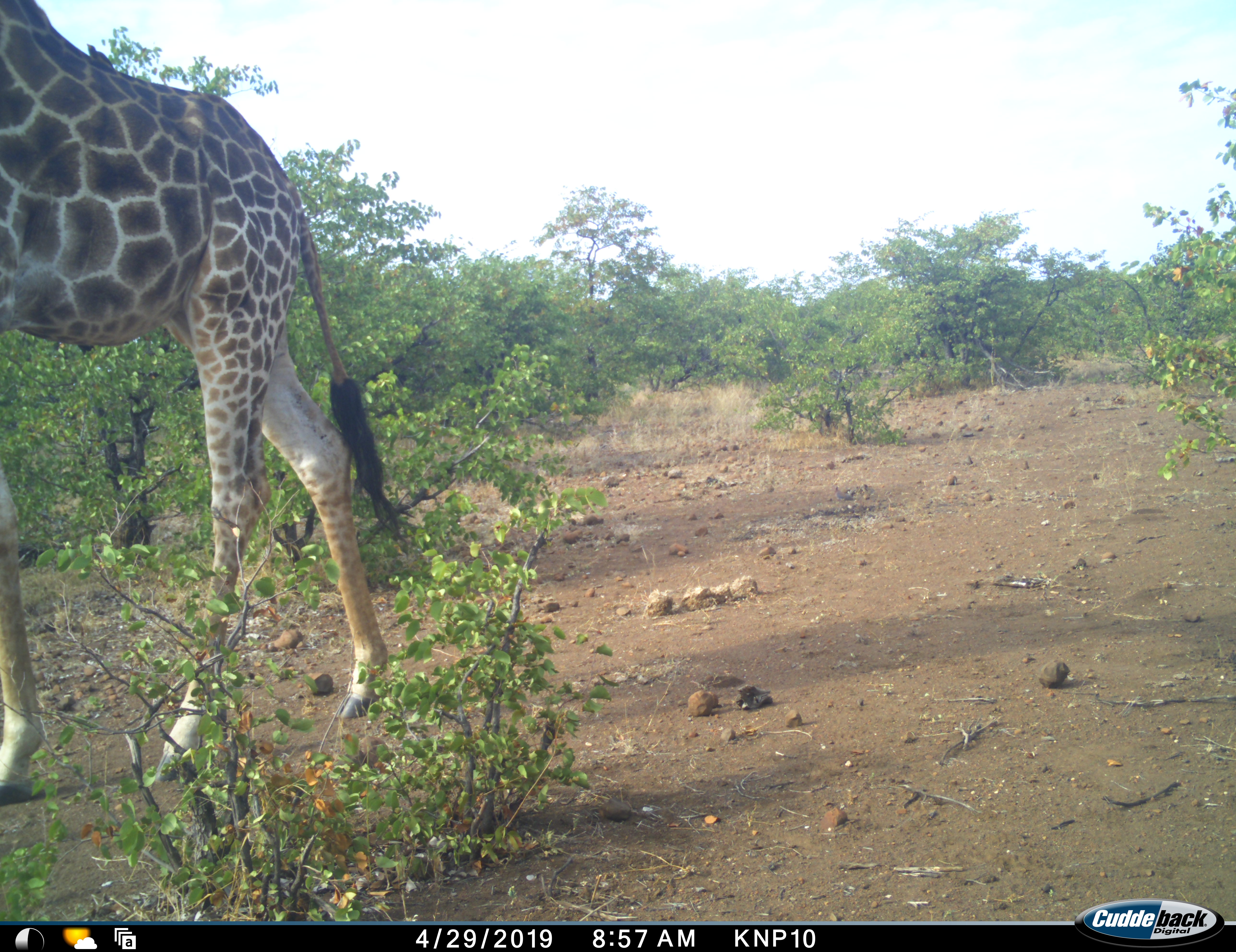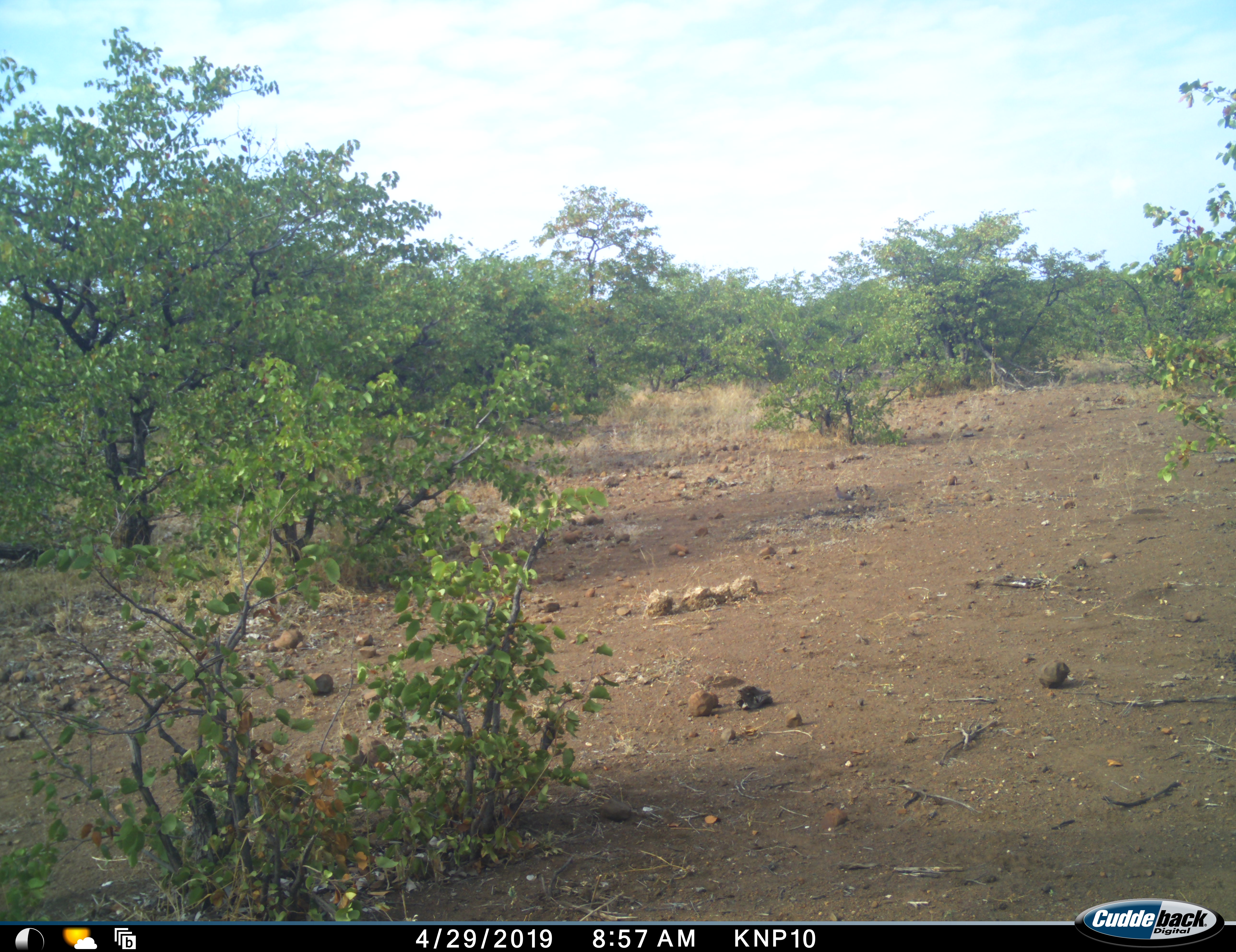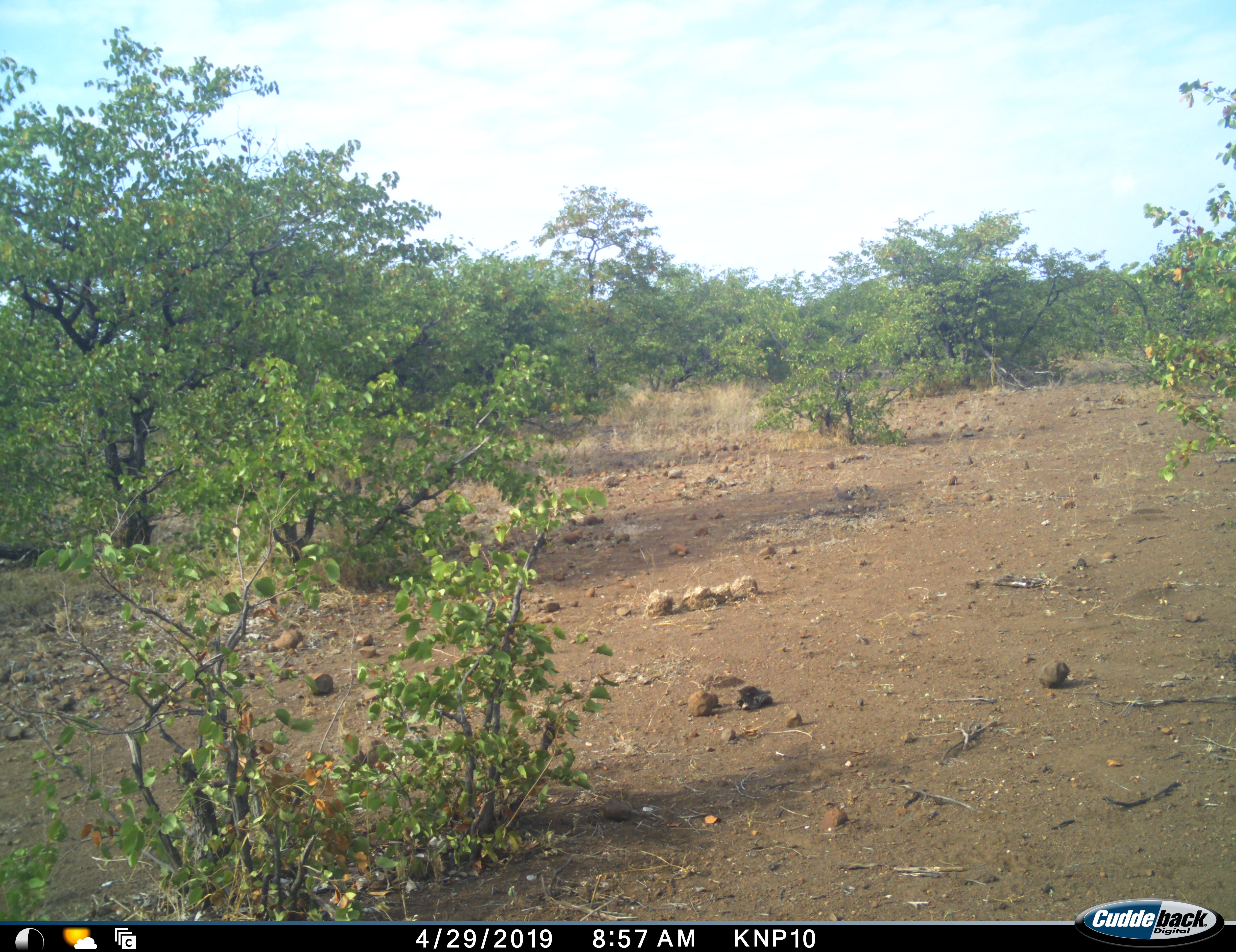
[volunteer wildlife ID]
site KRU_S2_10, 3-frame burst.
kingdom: Animalia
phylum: Chordata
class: Mammalia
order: Artiodactyla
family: Giraffidae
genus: Giraffa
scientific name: Giraffa camelopardalis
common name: giraffe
Giraffe (Giraffa camelopardalis), count 1. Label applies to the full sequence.